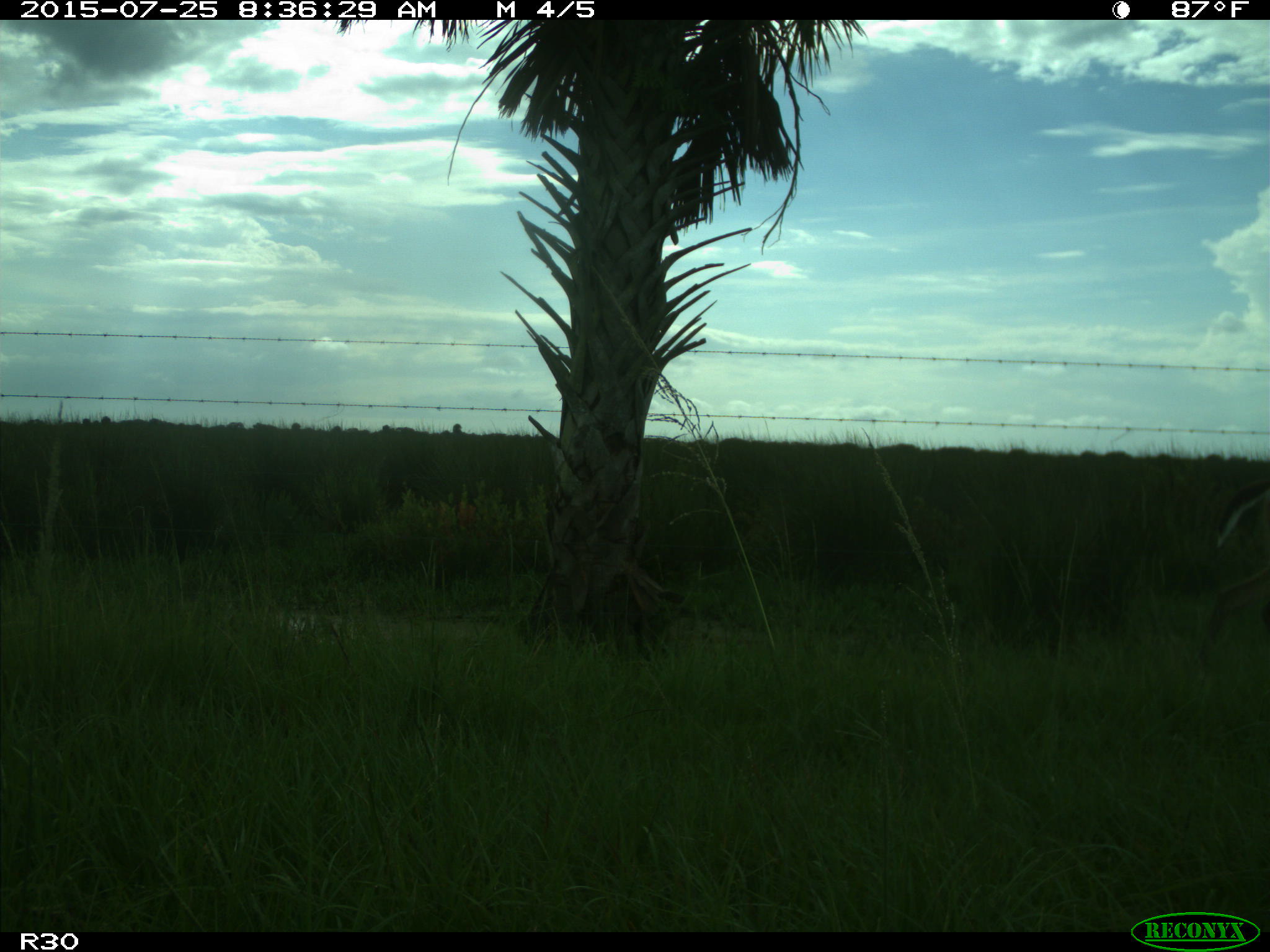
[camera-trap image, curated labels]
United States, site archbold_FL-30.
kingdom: Animalia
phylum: Chordata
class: Mammalia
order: Artiodactyla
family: Cervidae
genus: Odocoileus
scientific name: Odocoileus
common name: deer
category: unidentified deer